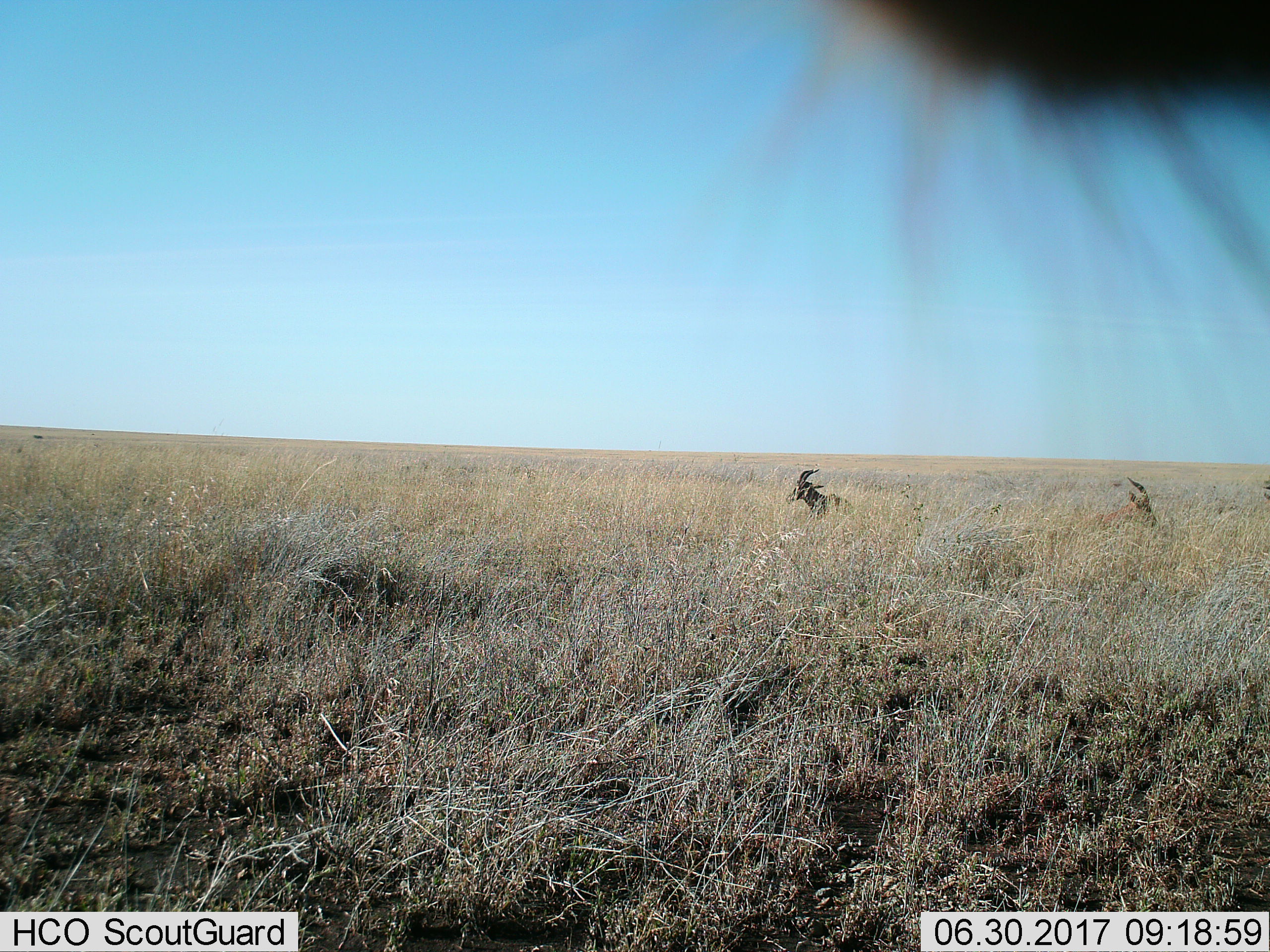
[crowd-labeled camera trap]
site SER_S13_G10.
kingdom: Animalia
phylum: Chordata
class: Mammalia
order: Artiodactyla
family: Bovidae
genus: Damaliscus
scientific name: Damaliscus lunatus jimela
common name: topi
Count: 2.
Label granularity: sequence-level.